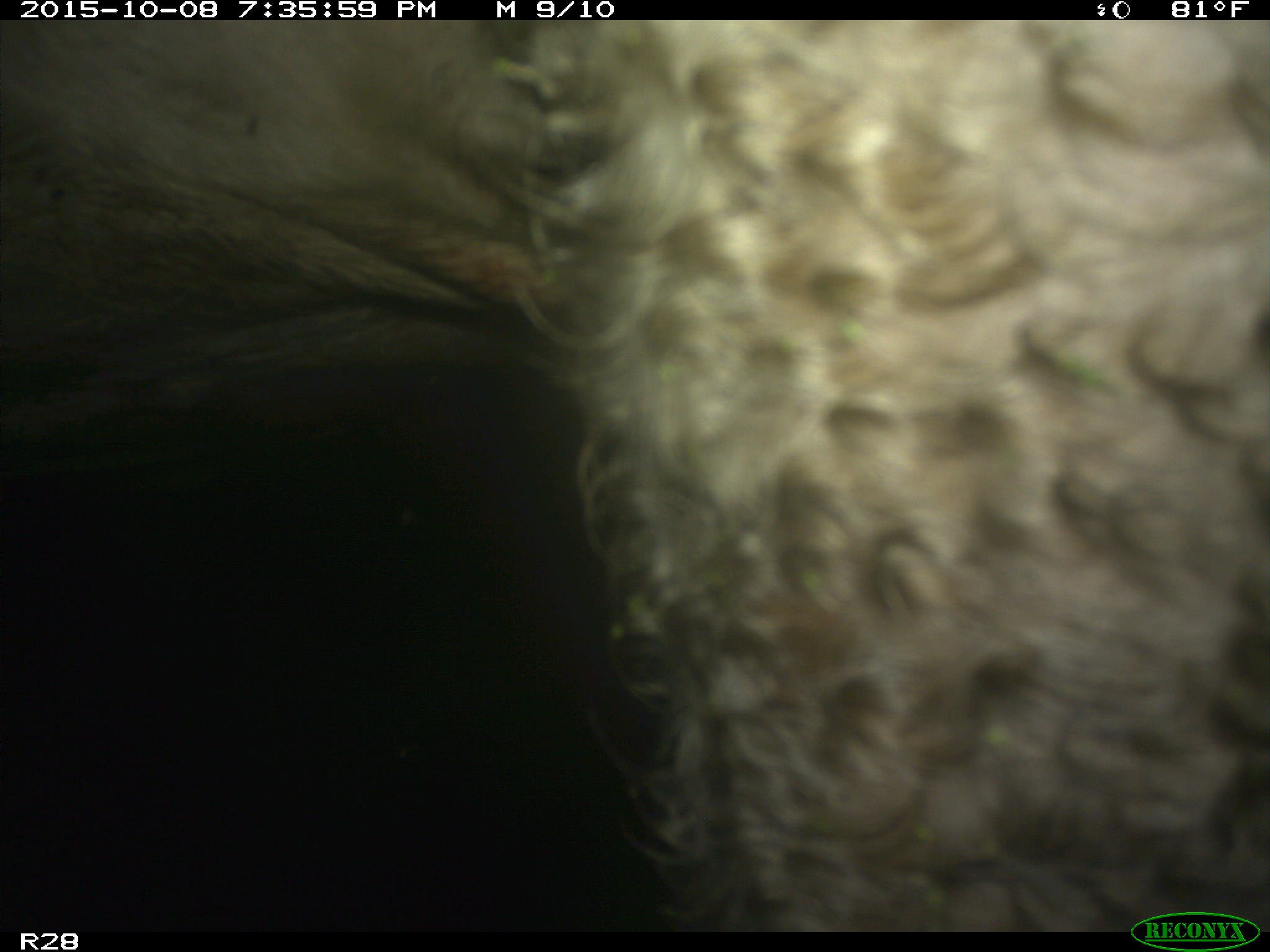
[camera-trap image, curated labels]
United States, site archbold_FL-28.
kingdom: Animalia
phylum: Chordata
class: Mammalia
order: Artiodactyla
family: Bovidae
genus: Bos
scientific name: Bos taurus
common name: domestic cow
Bos taurus (domestic cow).